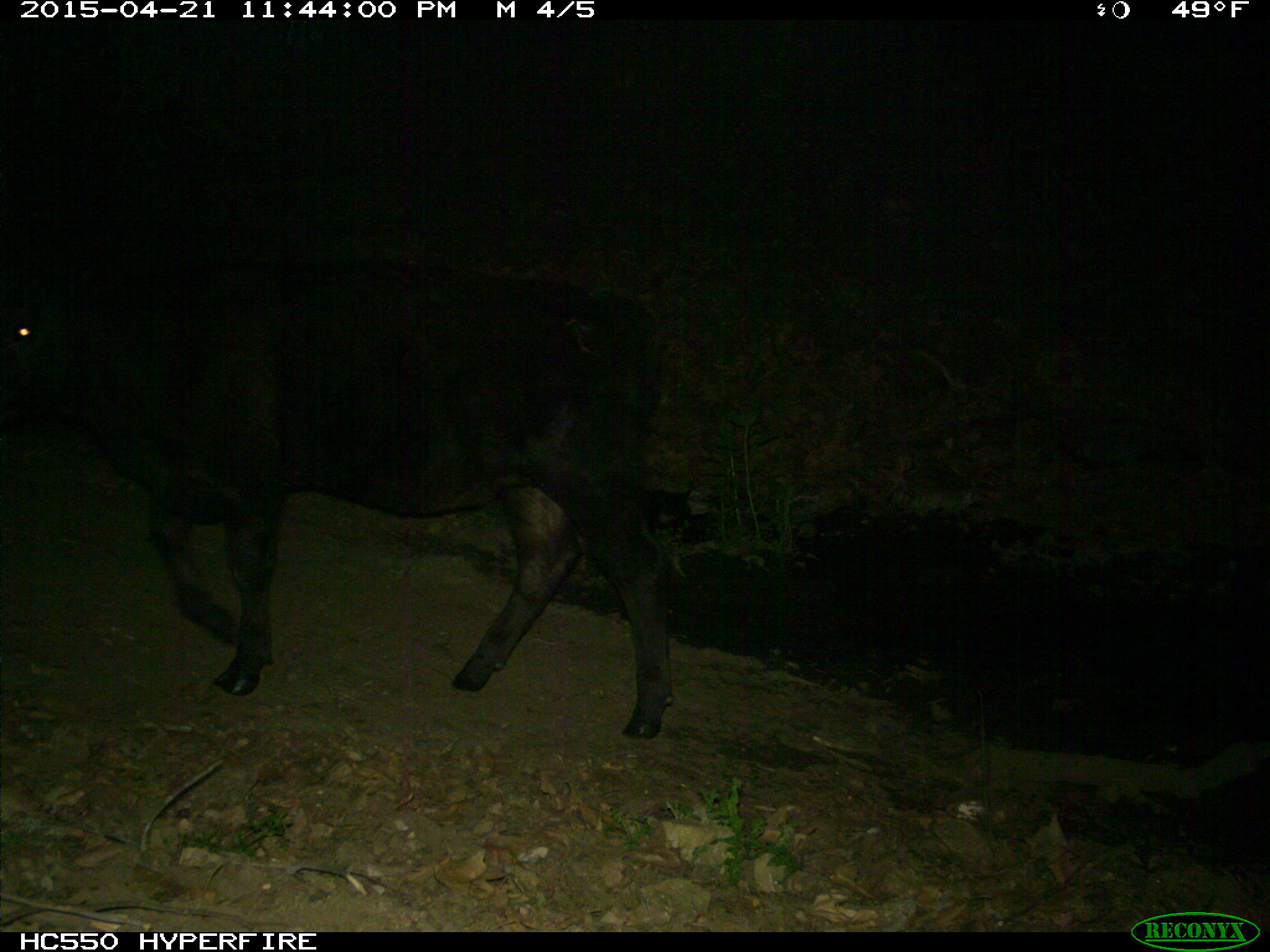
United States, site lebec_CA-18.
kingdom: Animalia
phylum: Chordata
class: Mammalia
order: Artiodactyla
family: Bovidae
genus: Bos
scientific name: Bos taurus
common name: domestic cow